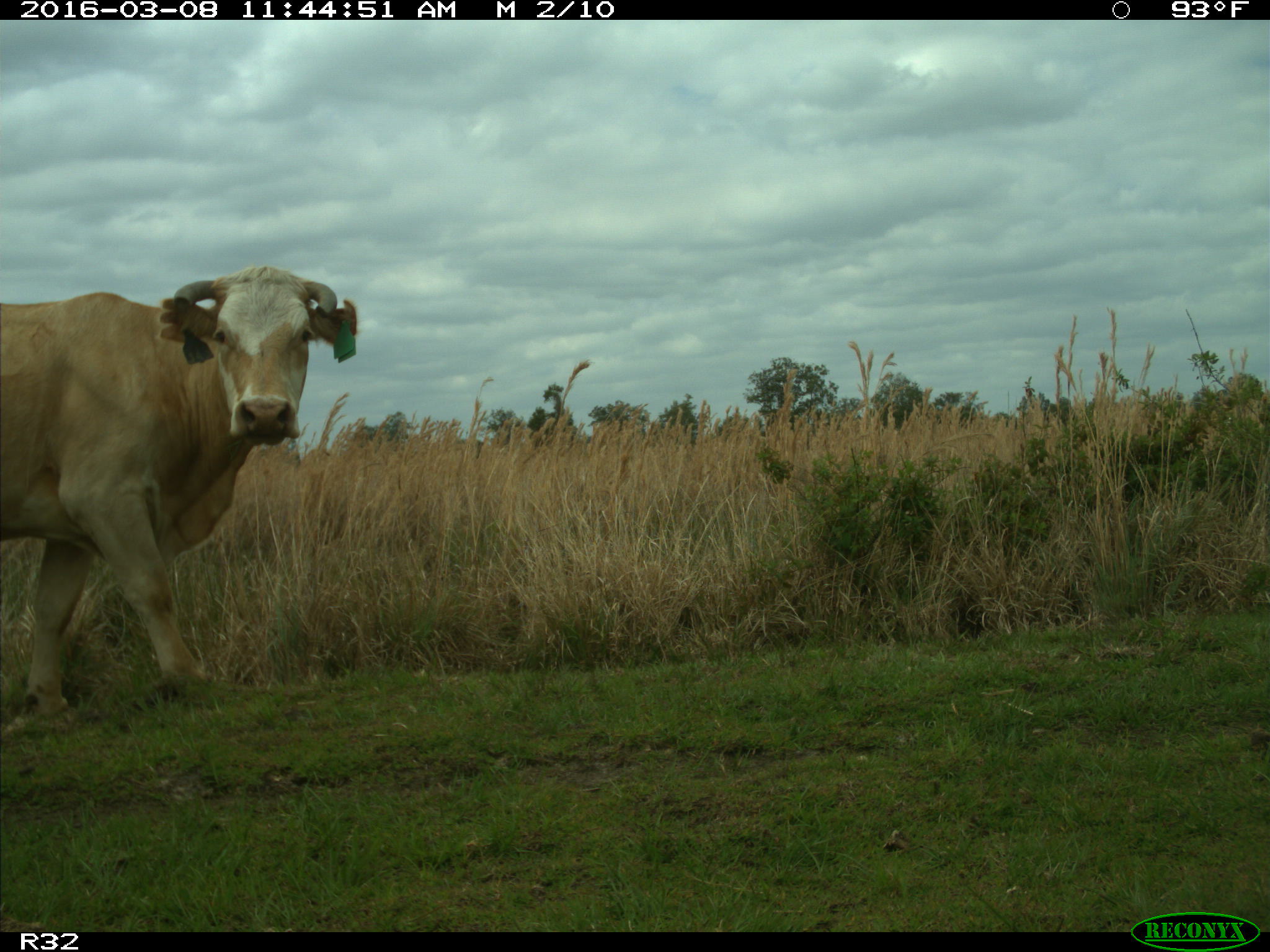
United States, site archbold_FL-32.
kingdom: Animalia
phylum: Chordata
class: Mammalia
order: Artiodactyla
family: Bovidae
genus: Bos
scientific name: Bos taurus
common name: domestic cow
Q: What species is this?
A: Bos taurus (domestic cow).